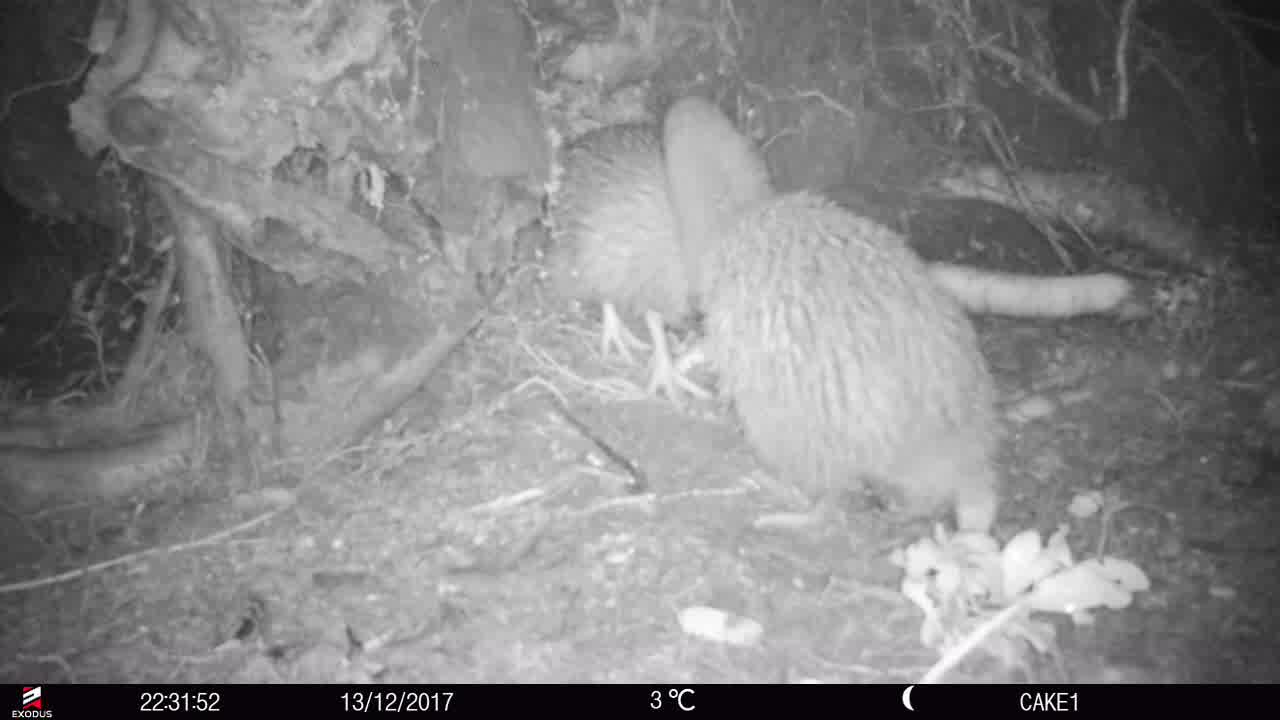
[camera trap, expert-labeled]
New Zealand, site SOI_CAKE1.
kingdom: Animalia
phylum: Chordata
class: Aves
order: Apterygiformes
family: Apterygidae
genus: Apteryx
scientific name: Apteryx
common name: kiwi